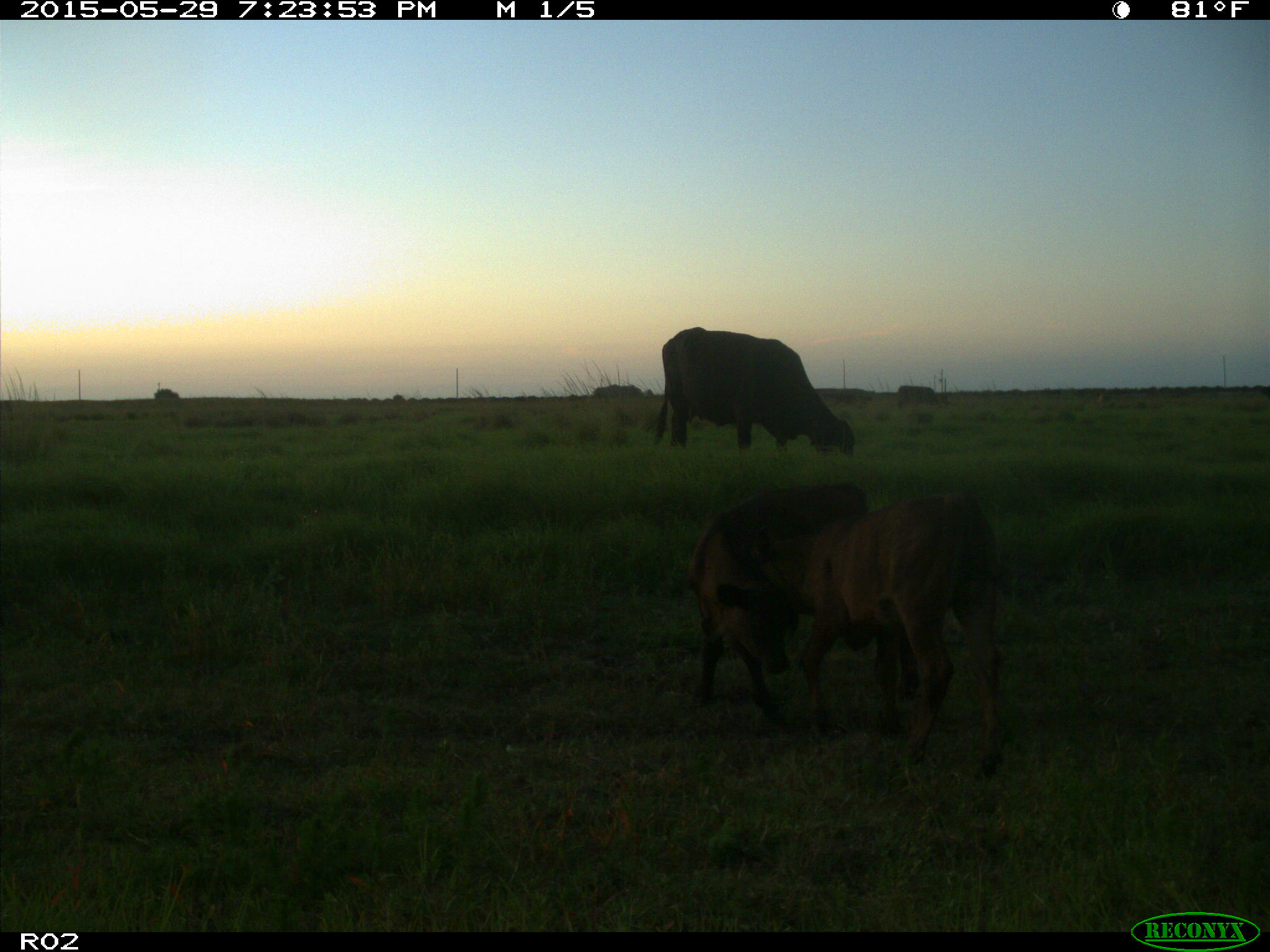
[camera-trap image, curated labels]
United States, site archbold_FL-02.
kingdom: Animalia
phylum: Chordata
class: Mammalia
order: Artiodactyla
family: Bovidae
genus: Bos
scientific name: Bos taurus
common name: domestic cow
Bos taurus (domestic cow).